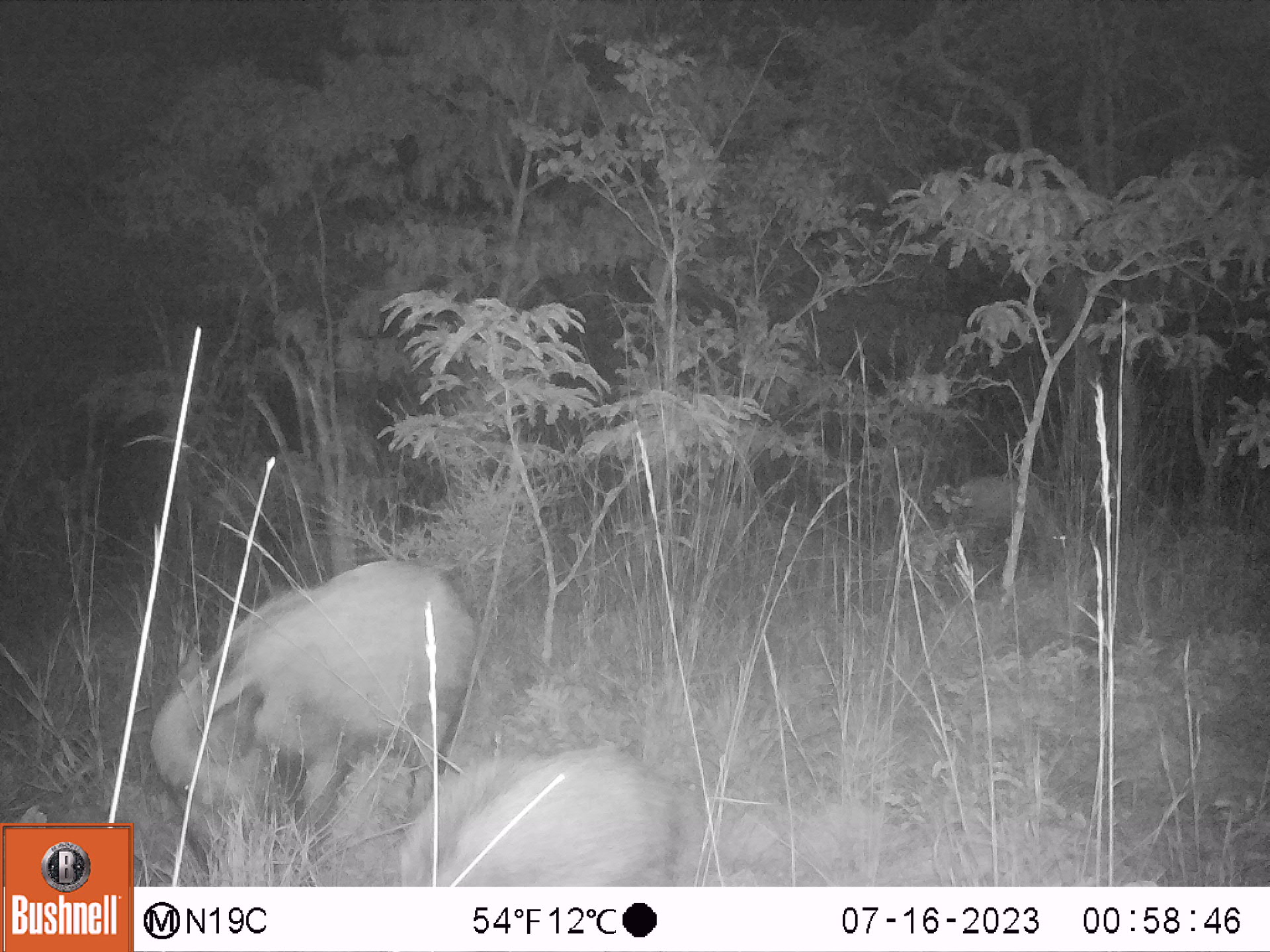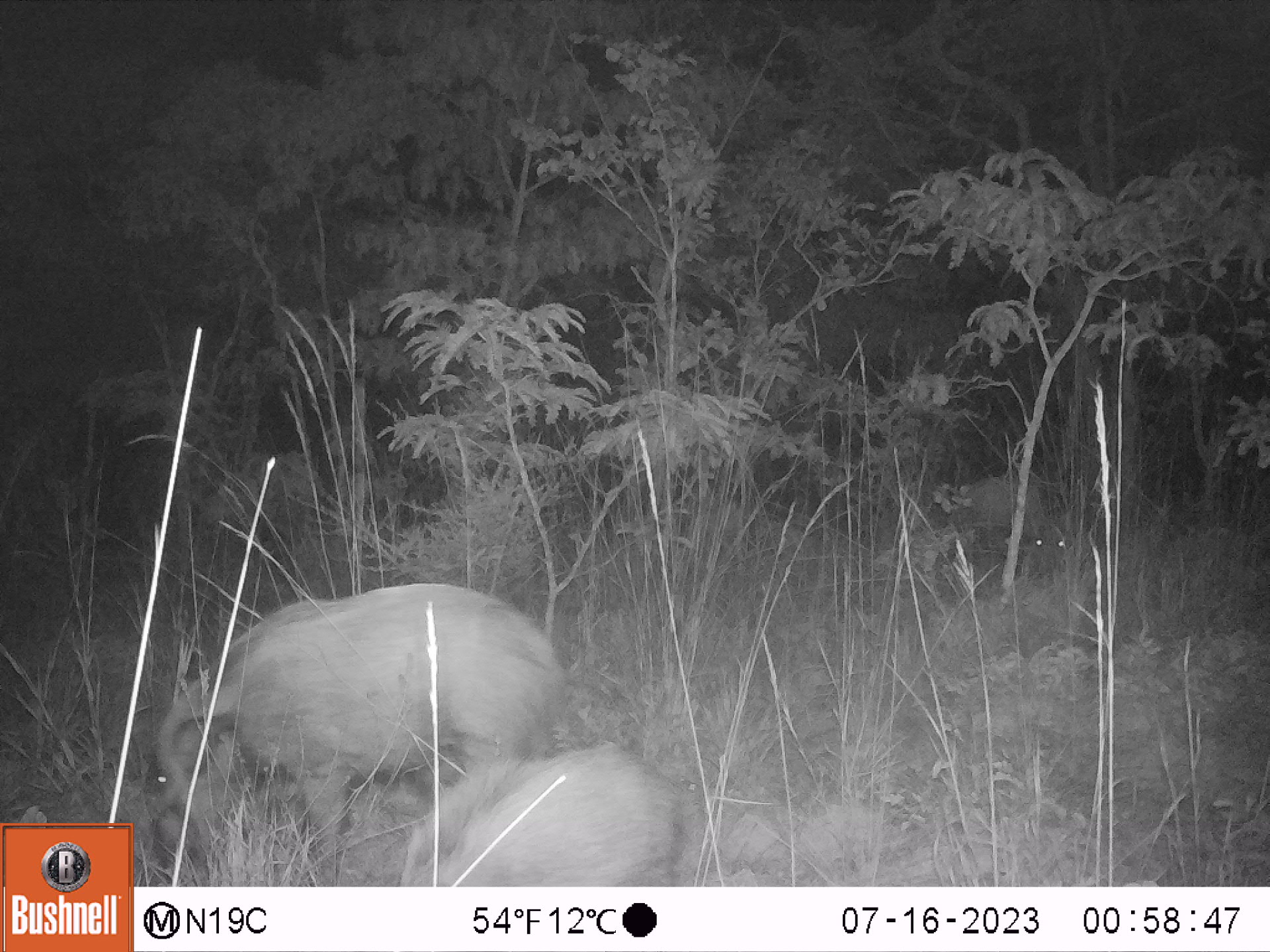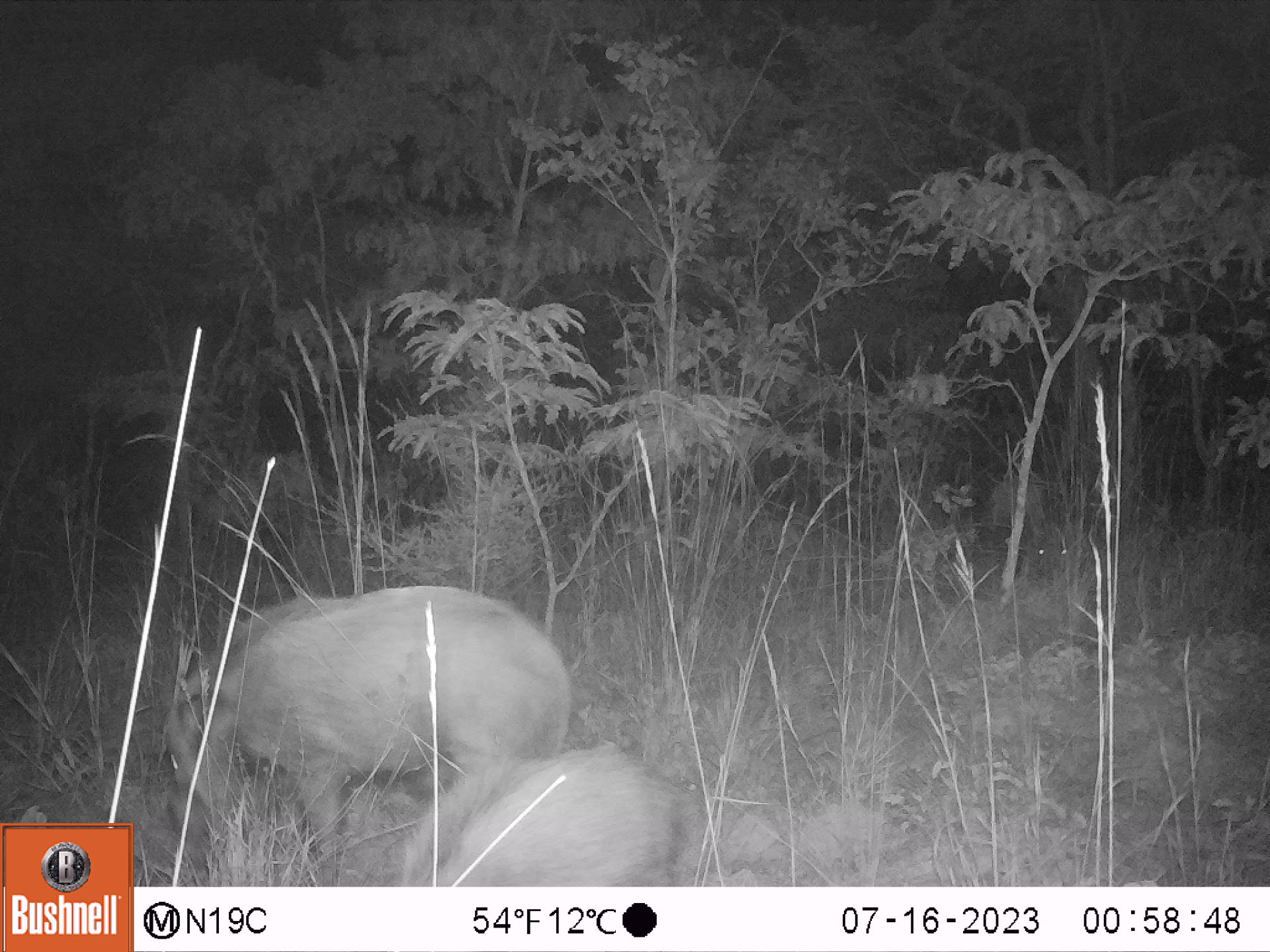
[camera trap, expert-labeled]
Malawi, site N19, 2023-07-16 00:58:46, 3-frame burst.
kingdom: Animalia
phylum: Chordata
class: Mammalia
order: Artiodactyla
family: Suidae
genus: Potamochoerus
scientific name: Potamochoerus larvatus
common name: bushpig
Bushpig (Potamochoerus larvatus), count 3.